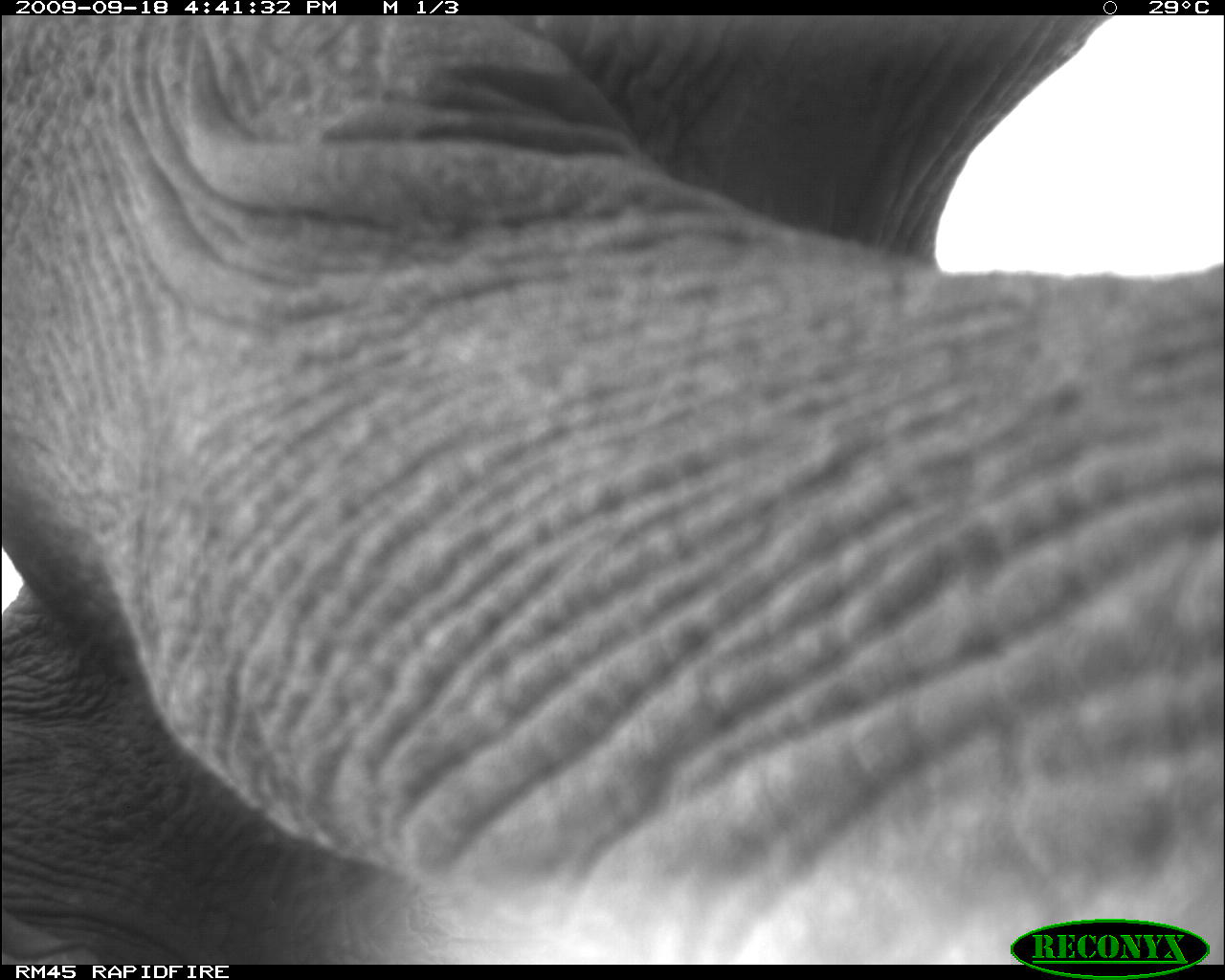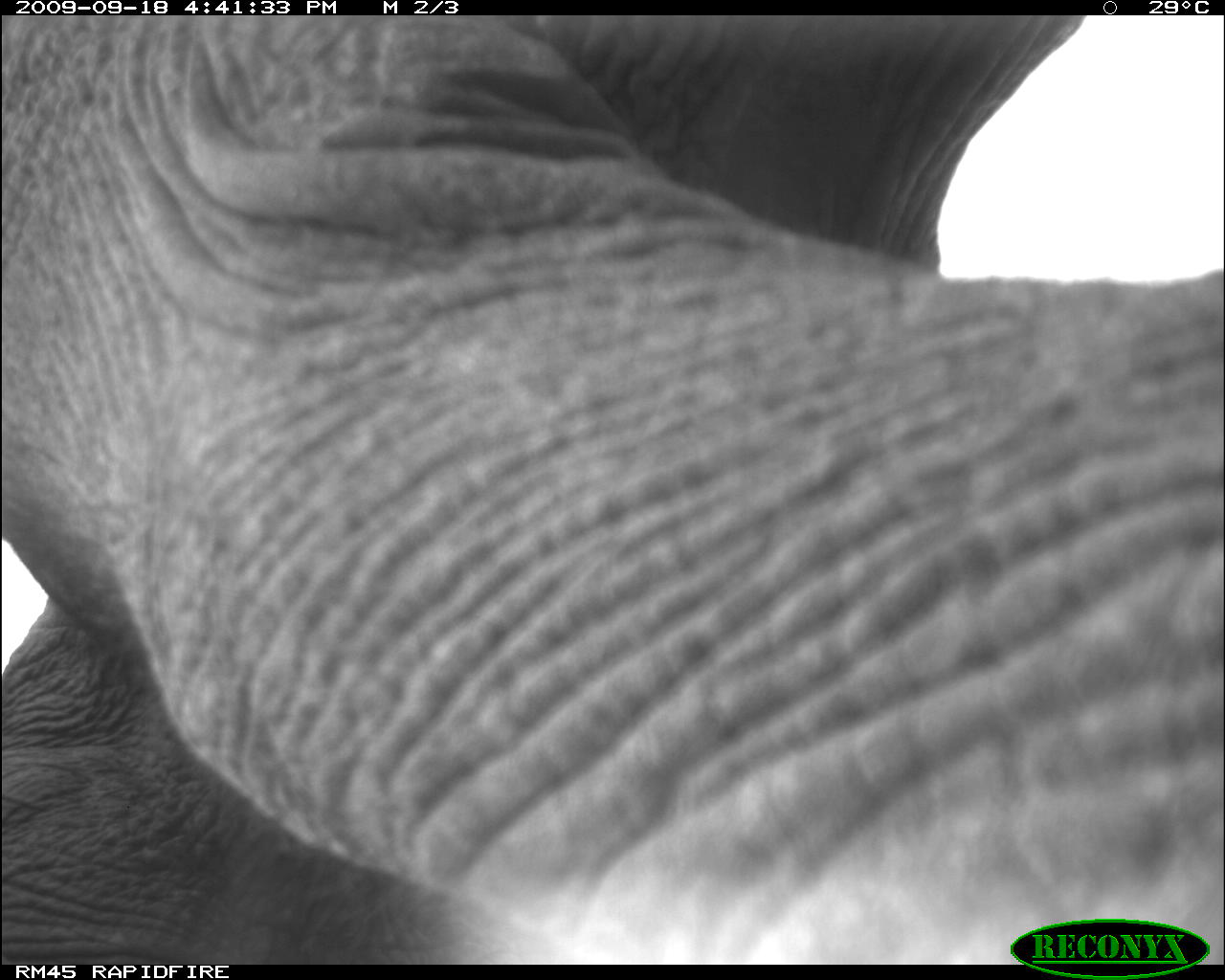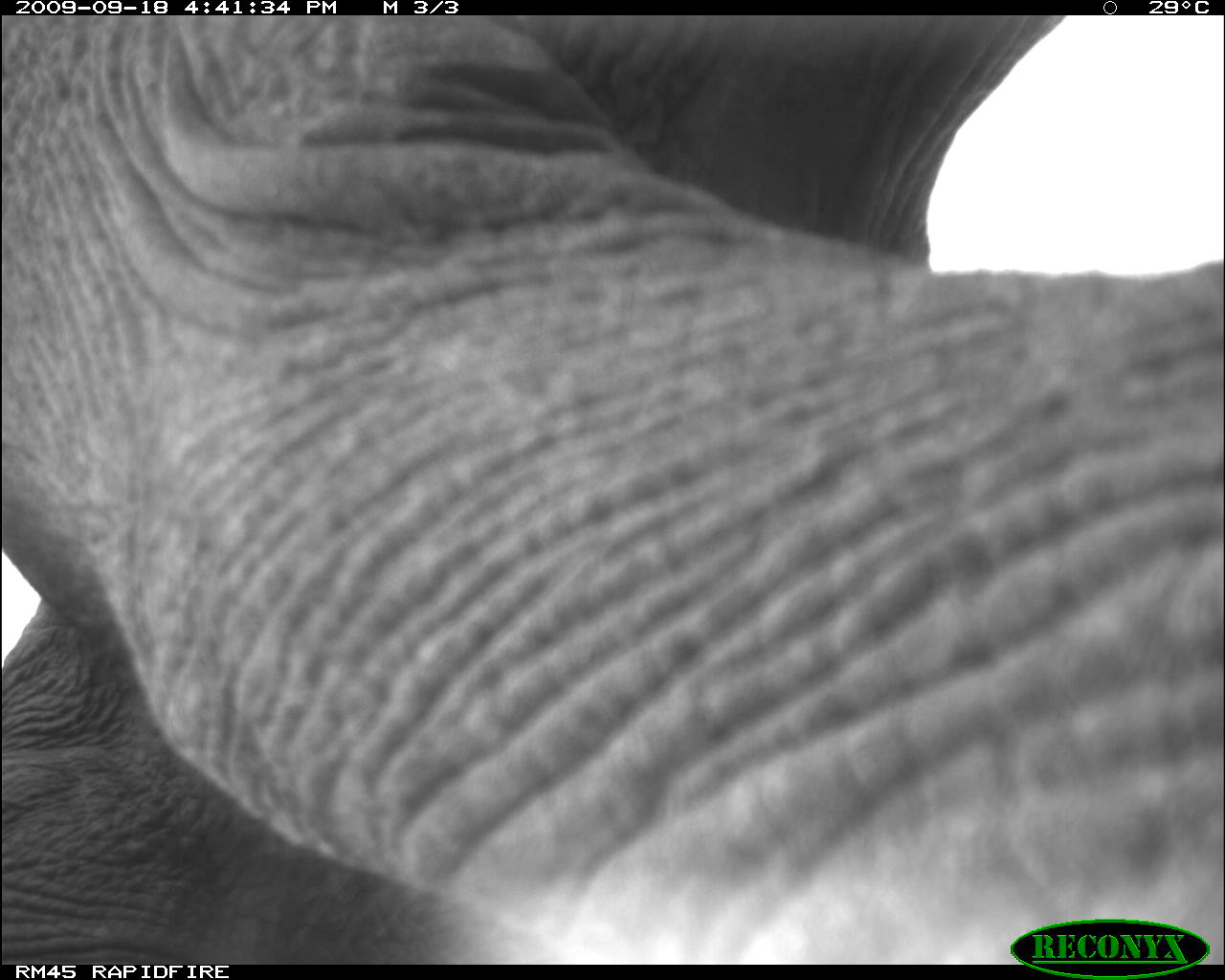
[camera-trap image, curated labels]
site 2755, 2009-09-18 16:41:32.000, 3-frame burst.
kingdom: Animalia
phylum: Chordata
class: Mammalia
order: Proboscidea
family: Elephantidae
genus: Loxodonta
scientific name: Loxodonta africana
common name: african bush elephant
Loxodonta africana (african bush elephant), count 1.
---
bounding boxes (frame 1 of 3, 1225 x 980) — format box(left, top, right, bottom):
loxodonta africana: box(1, 15, 1225, 965)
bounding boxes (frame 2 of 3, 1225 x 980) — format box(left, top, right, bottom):
loxodonta africana: box(0, 15, 1223, 967)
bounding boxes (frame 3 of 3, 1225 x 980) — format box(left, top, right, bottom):
loxodonta africana: box(0, 15, 1223, 963)